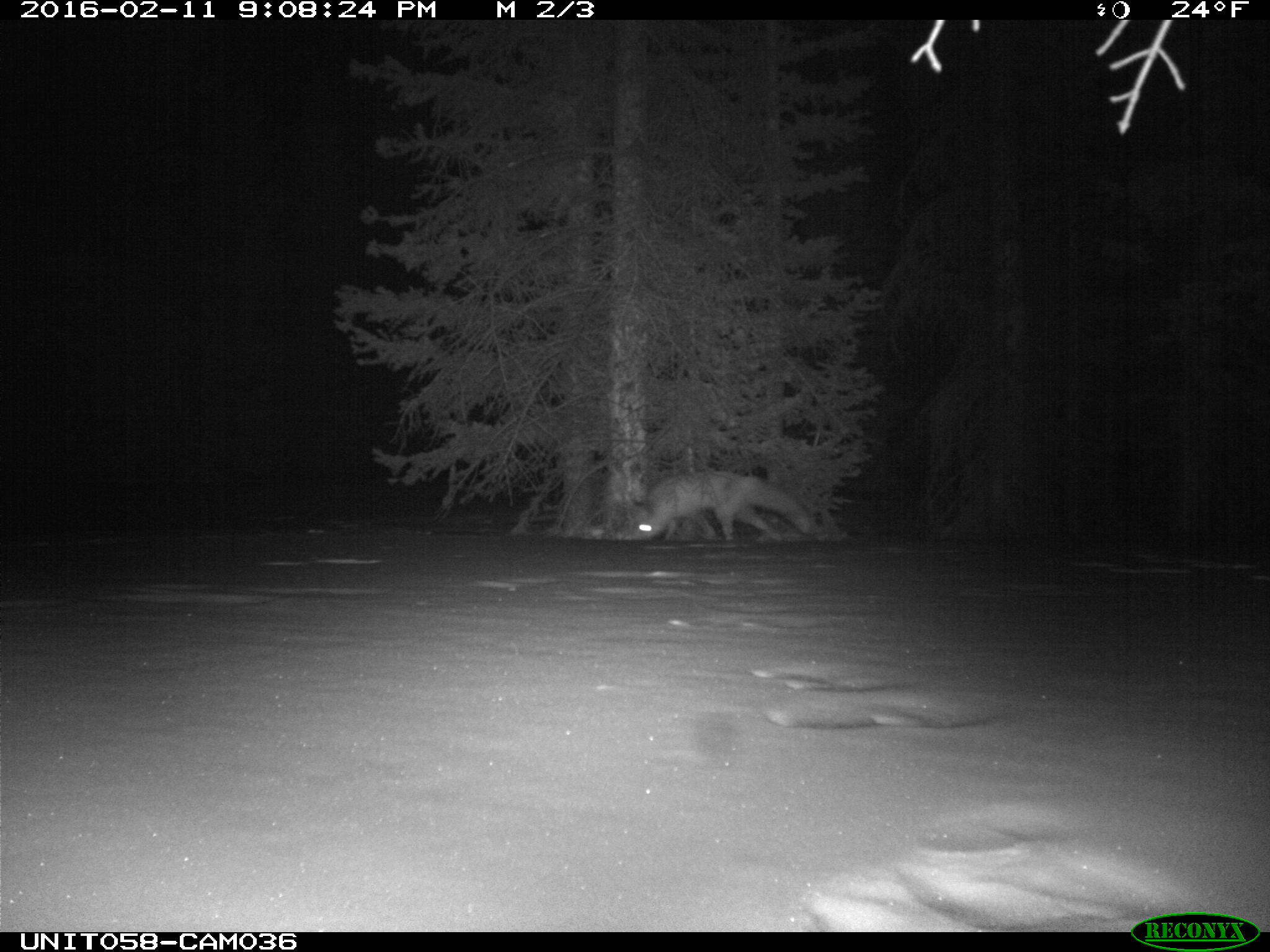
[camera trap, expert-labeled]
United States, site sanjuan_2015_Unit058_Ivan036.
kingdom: Animalia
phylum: Chordata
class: Mammalia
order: Carnivora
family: Canidae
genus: Vulpes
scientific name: Vulpes vulpes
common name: red fox